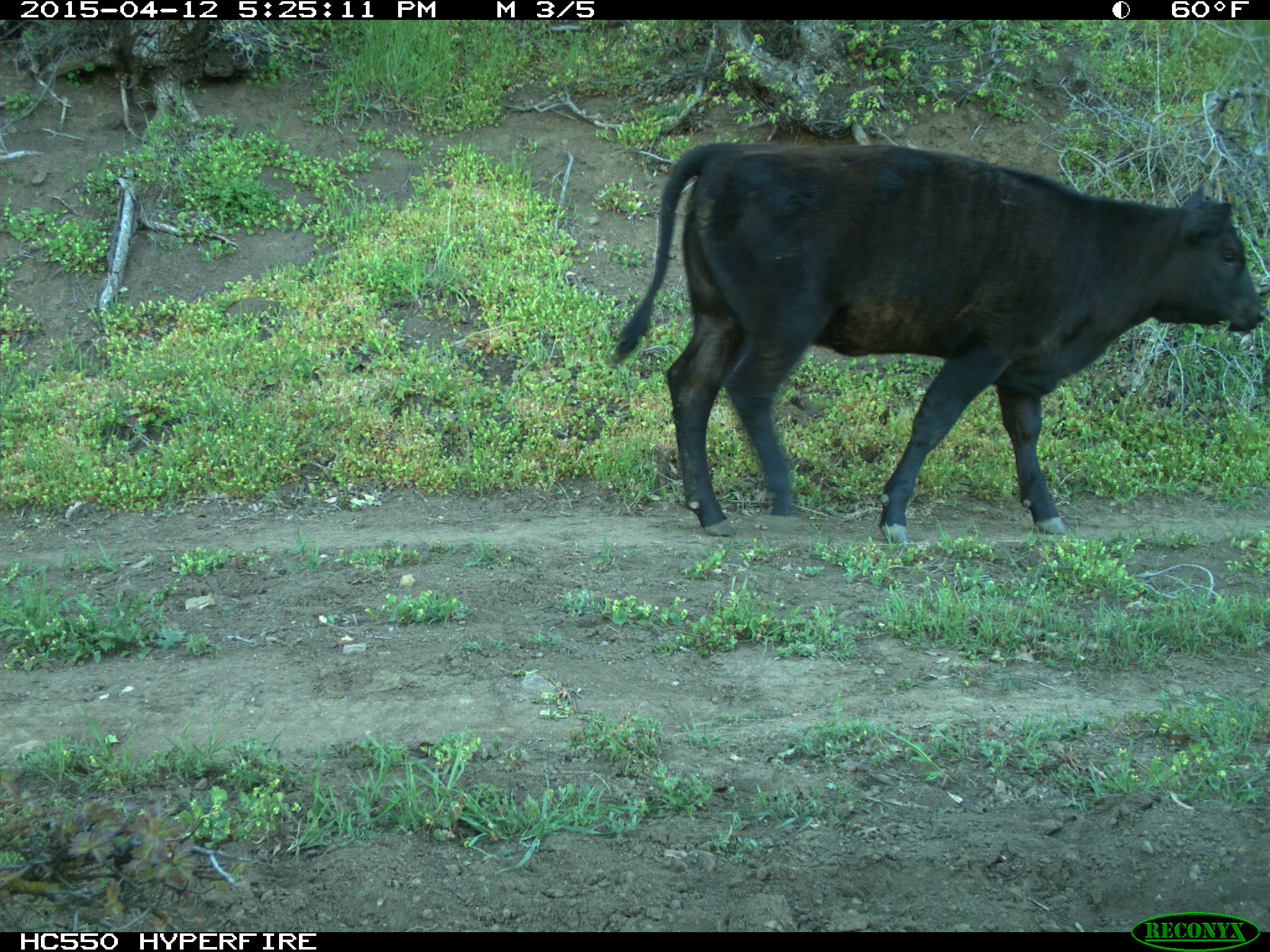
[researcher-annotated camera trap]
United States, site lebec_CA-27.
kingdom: Animalia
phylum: Chordata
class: Mammalia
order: Artiodactyla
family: Bovidae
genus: Bos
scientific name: Bos taurus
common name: domestic cow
Bos taurus (domestic cow).